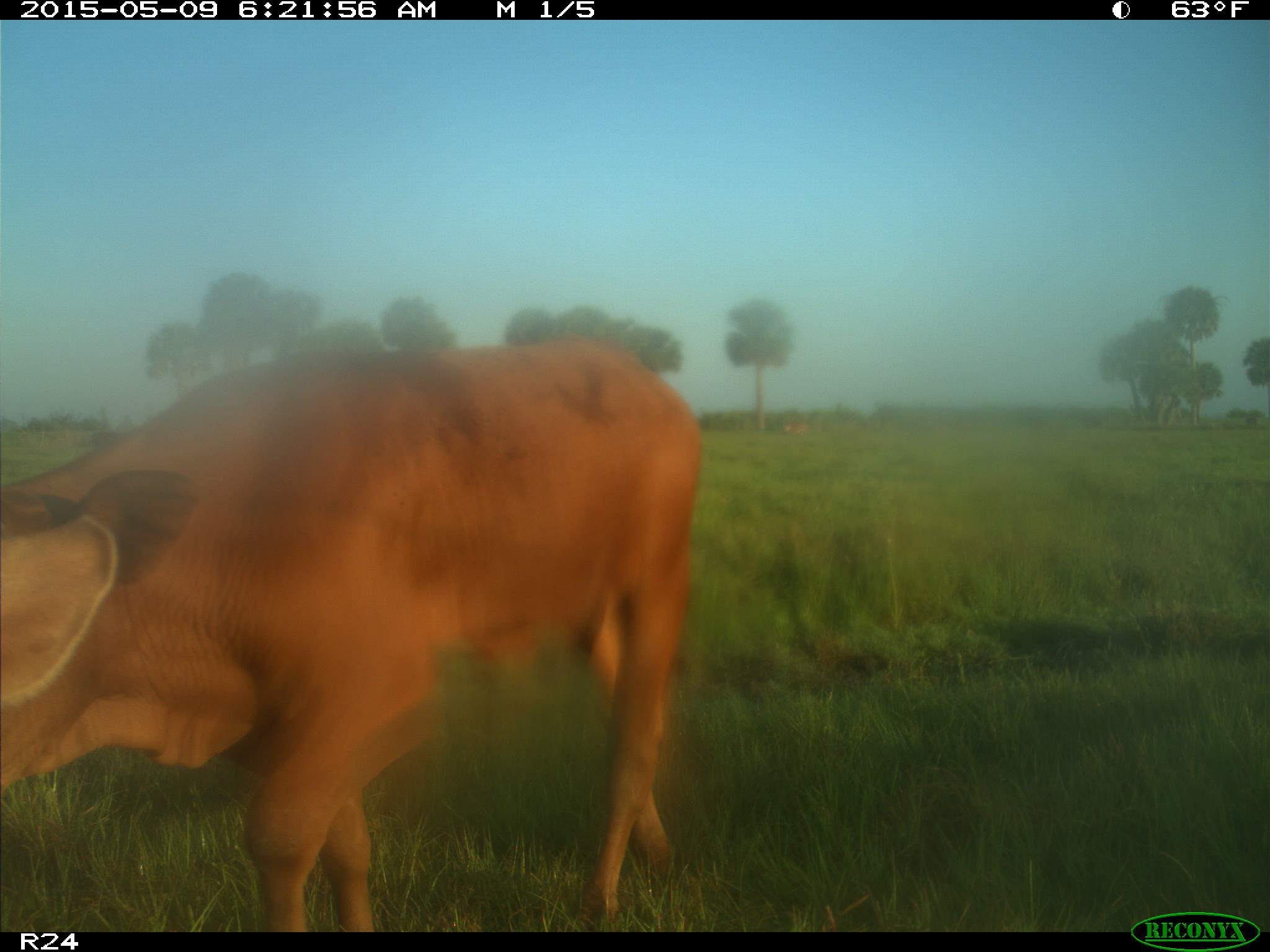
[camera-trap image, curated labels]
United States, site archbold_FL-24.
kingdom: Animalia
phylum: Chordata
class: Mammalia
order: Artiodactyla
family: Bovidae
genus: Bos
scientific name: Bos taurus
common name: domestic cow